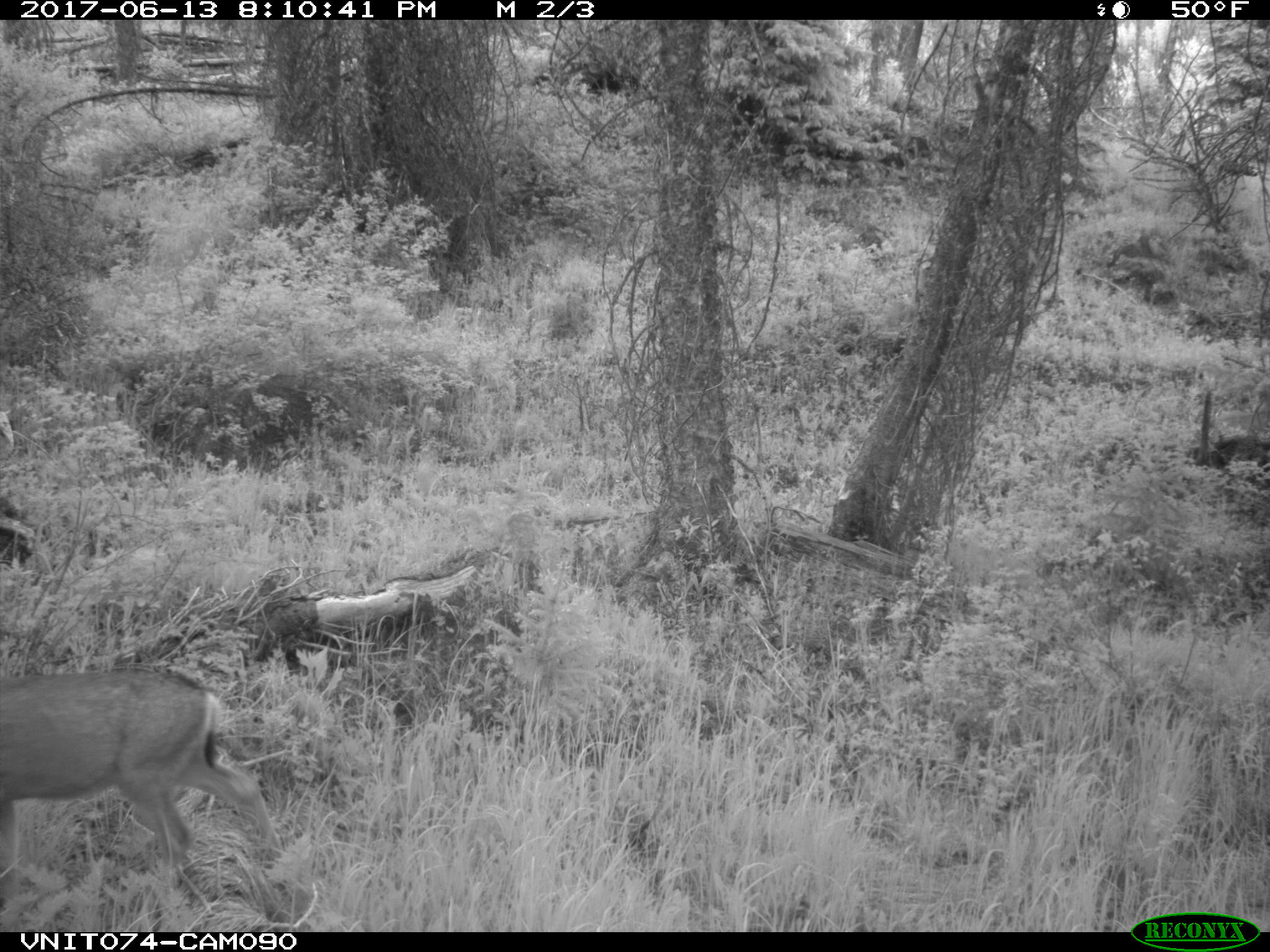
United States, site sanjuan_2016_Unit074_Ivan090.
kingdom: Animalia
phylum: Chordata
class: Mammalia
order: Artiodactyla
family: Cervidae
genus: Odocoileus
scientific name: Odocoileus hemionus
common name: mule deer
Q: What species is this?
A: Odocoileus hemionus (mule deer).